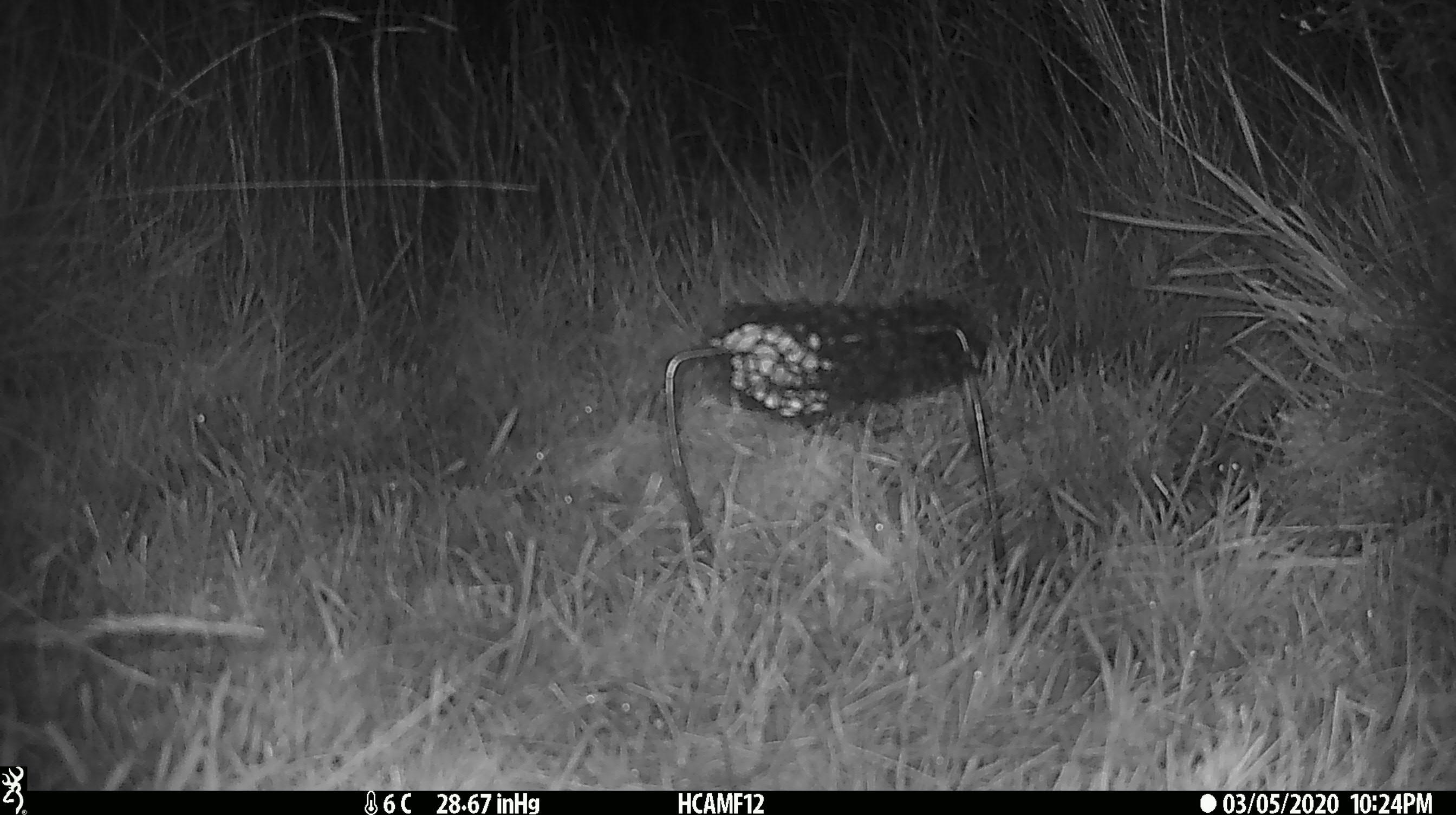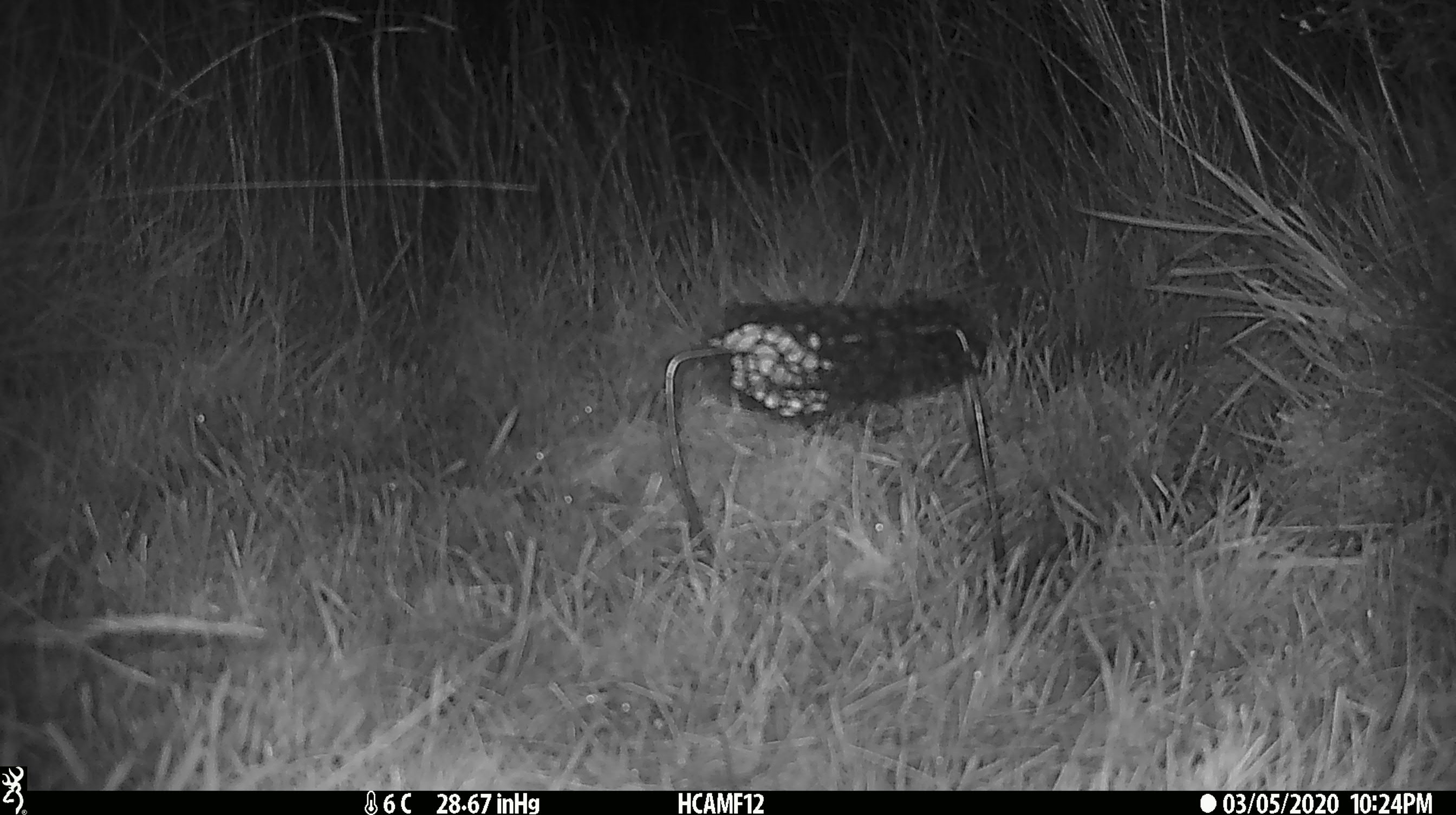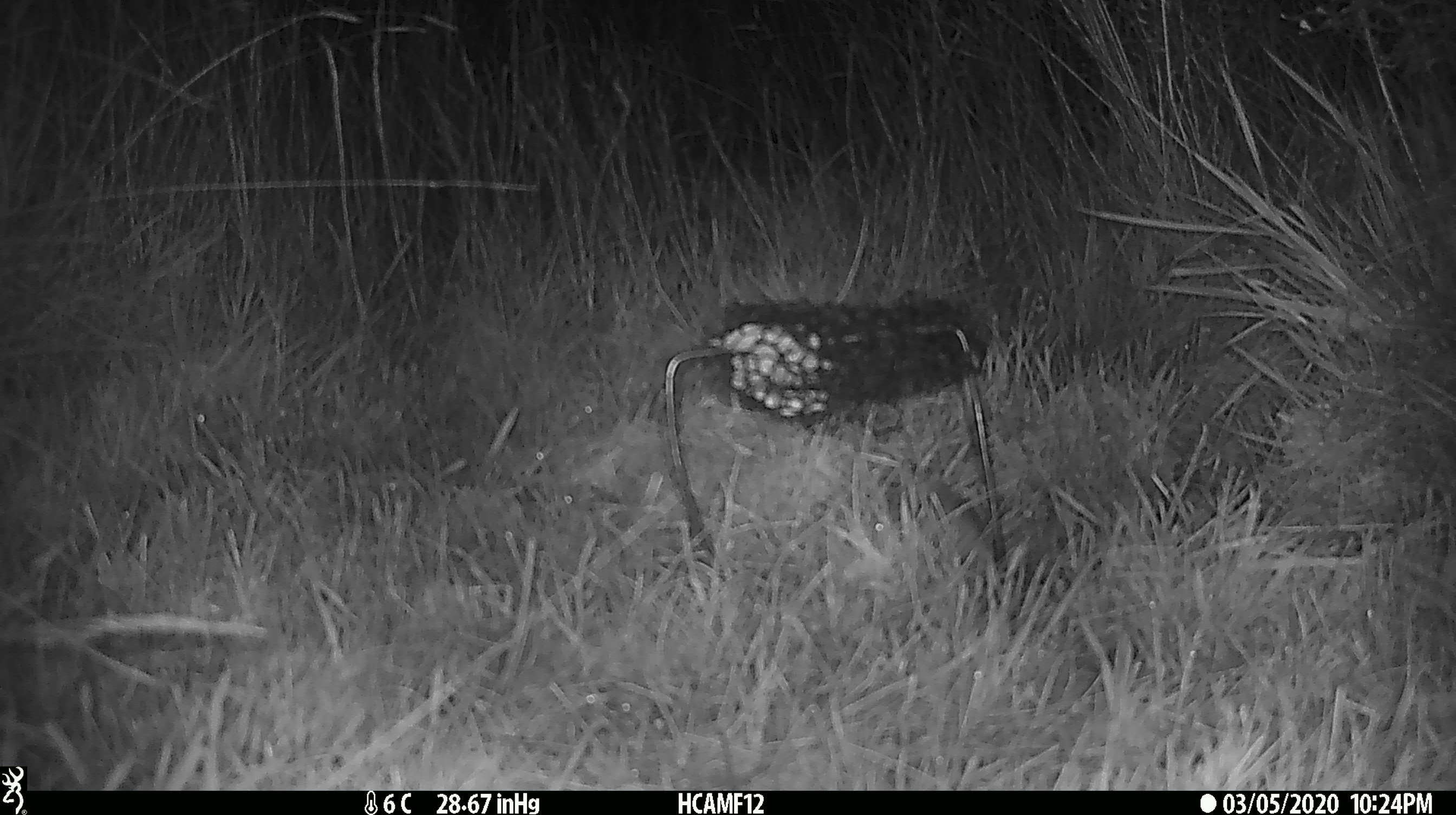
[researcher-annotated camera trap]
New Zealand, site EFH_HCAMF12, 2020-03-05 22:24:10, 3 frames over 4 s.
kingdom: Animalia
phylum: Chordata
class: Mammalia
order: Rodentia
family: Muridae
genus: Mus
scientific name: Mus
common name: mouse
Mouse (Mus).